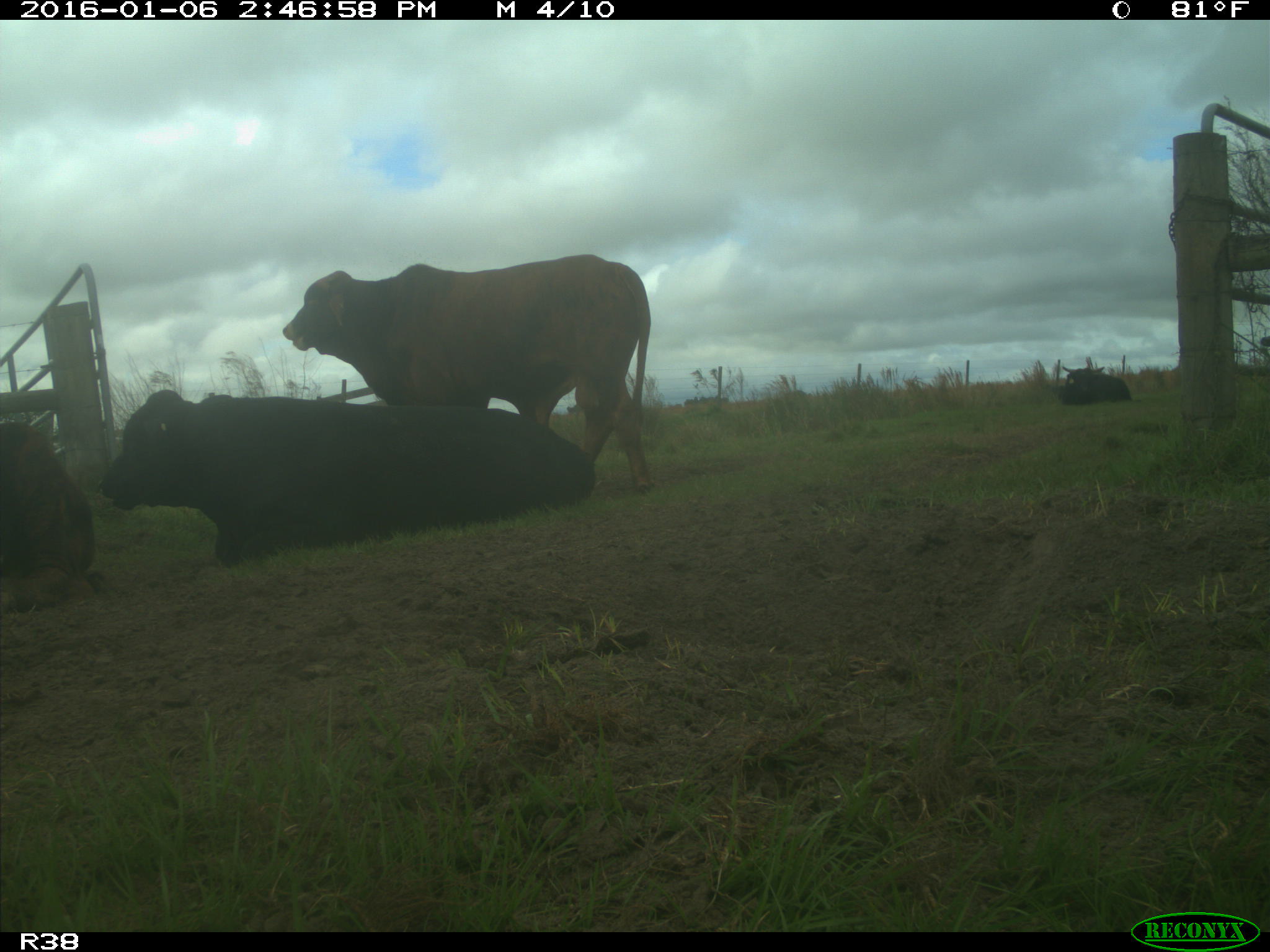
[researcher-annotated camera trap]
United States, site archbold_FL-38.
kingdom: Animalia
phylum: Chordata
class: Mammalia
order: Artiodactyla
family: Bovidae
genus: Bos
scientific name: Bos taurus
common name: domestic cow